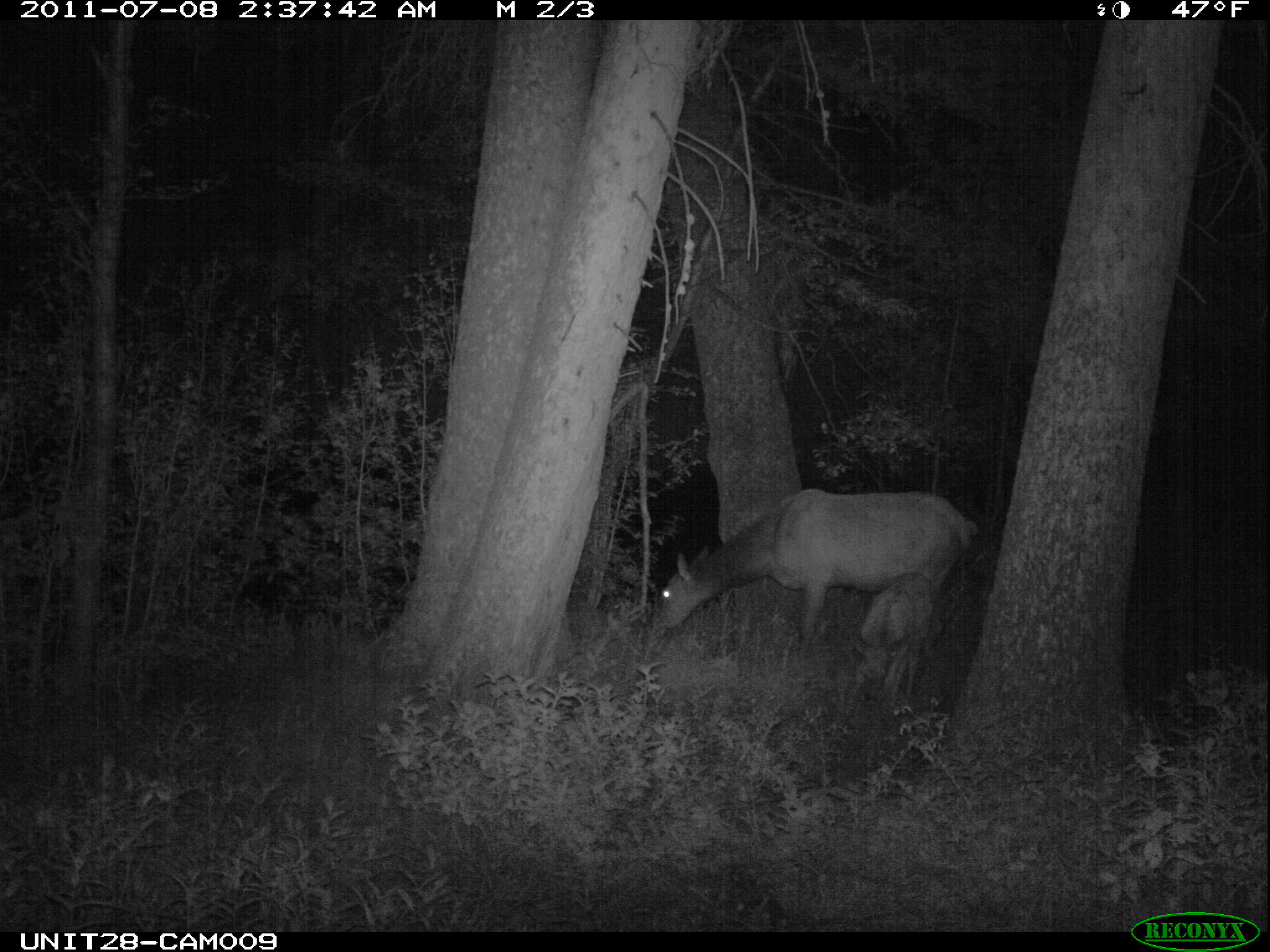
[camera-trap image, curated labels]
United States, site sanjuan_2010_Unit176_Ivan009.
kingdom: Animalia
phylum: Chordata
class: Mammalia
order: Artiodactyla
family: Cervidae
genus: Cervus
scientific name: Cervus elaphus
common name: red deer